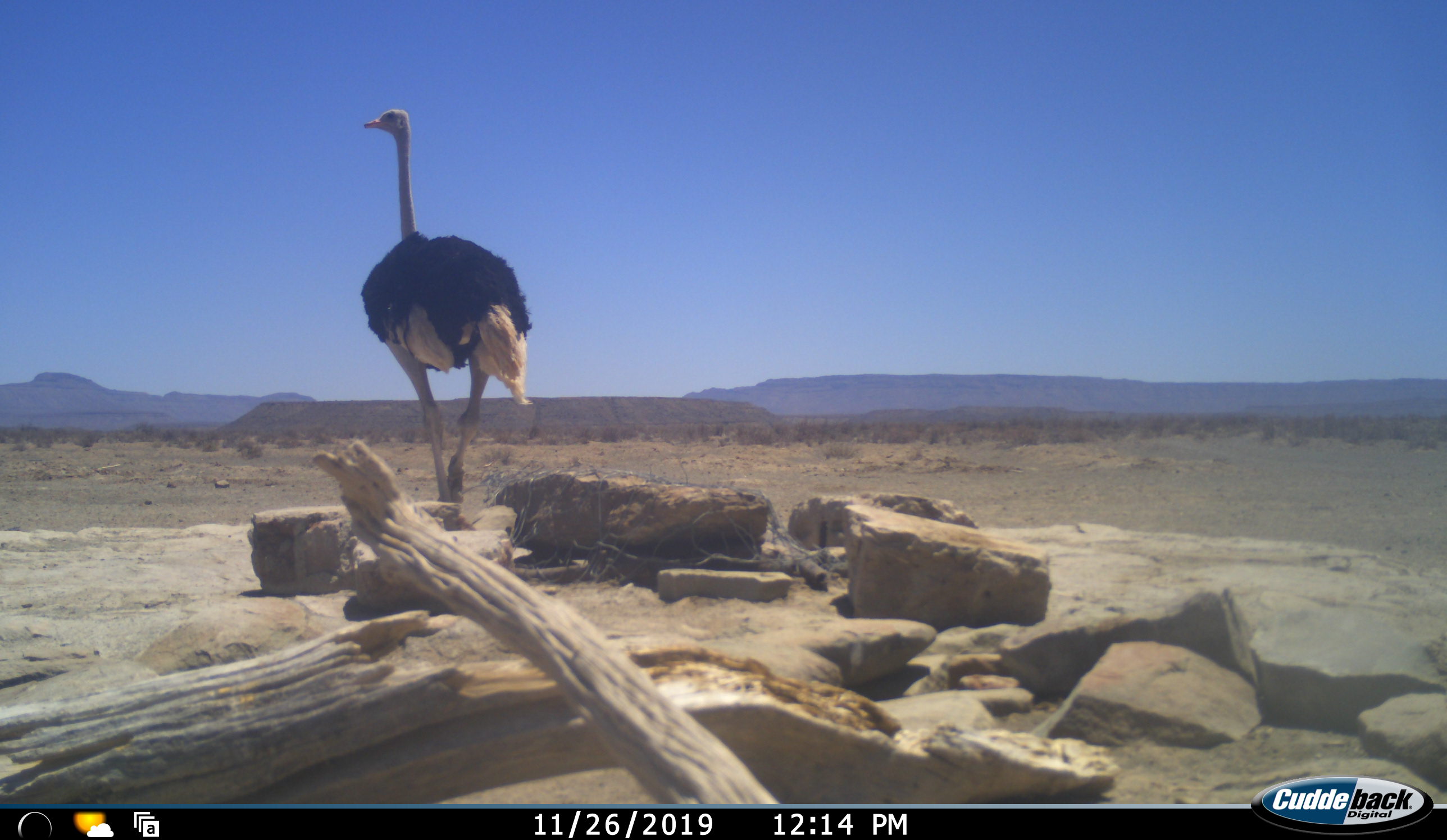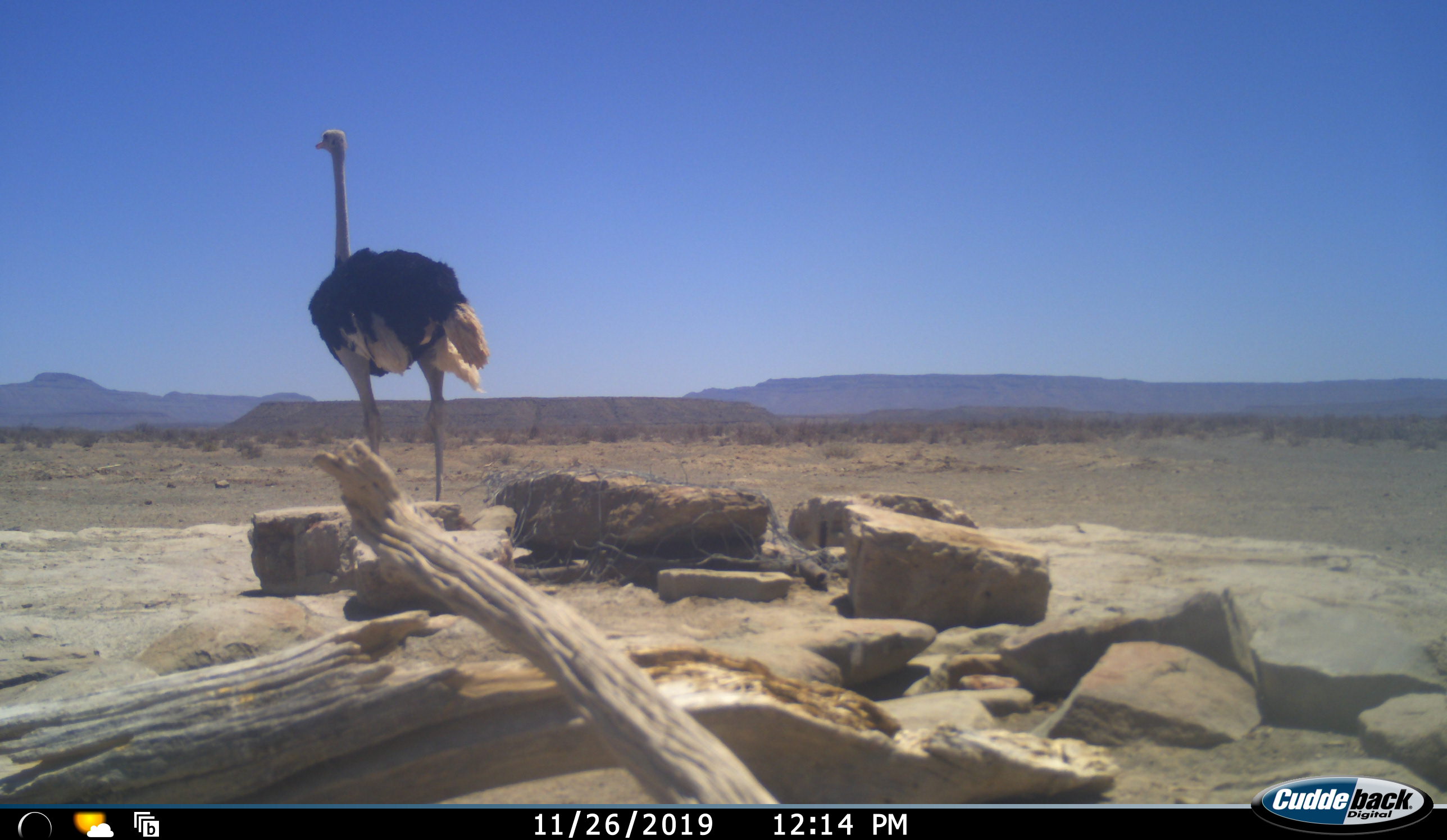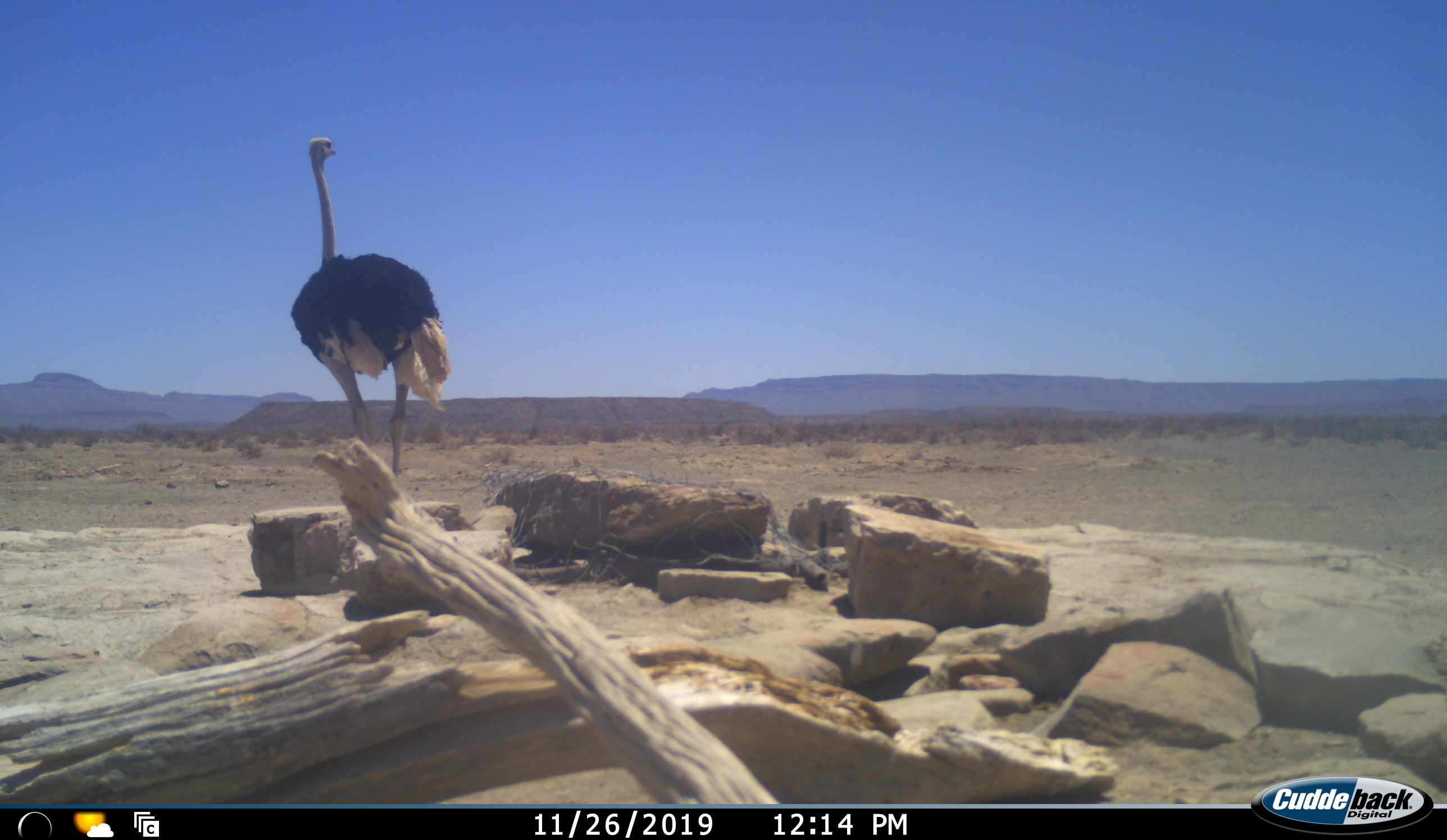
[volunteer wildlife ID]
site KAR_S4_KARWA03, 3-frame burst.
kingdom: Animalia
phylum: Chordata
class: Aves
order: Struthioniformes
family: Struthionidae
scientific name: Struthionidae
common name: ostrich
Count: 1.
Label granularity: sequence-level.